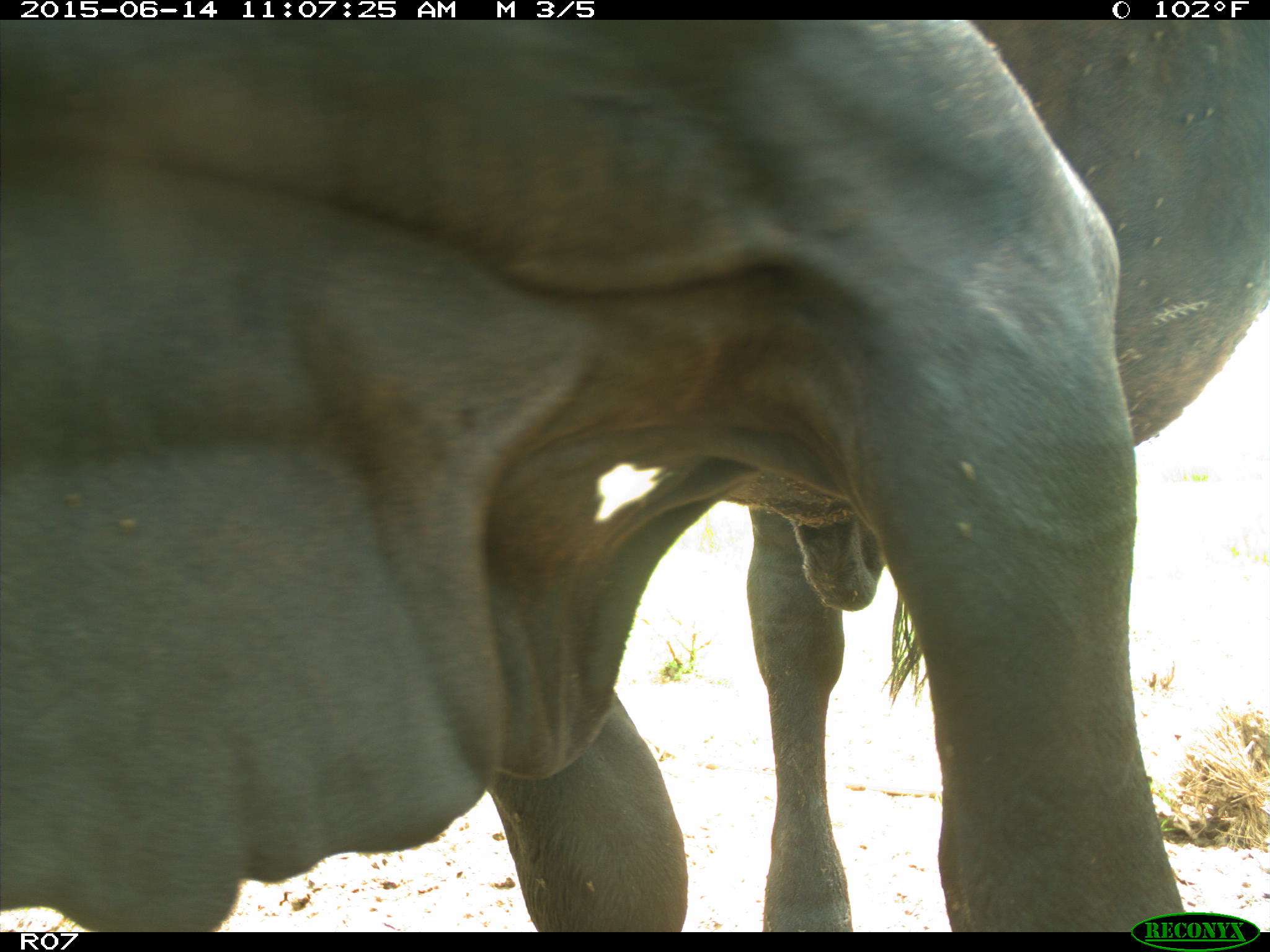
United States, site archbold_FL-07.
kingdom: Animalia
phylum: Chordata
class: Mammalia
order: Artiodactyla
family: Bovidae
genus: Bos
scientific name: Bos taurus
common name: domestic cow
Bos taurus (domestic cow).